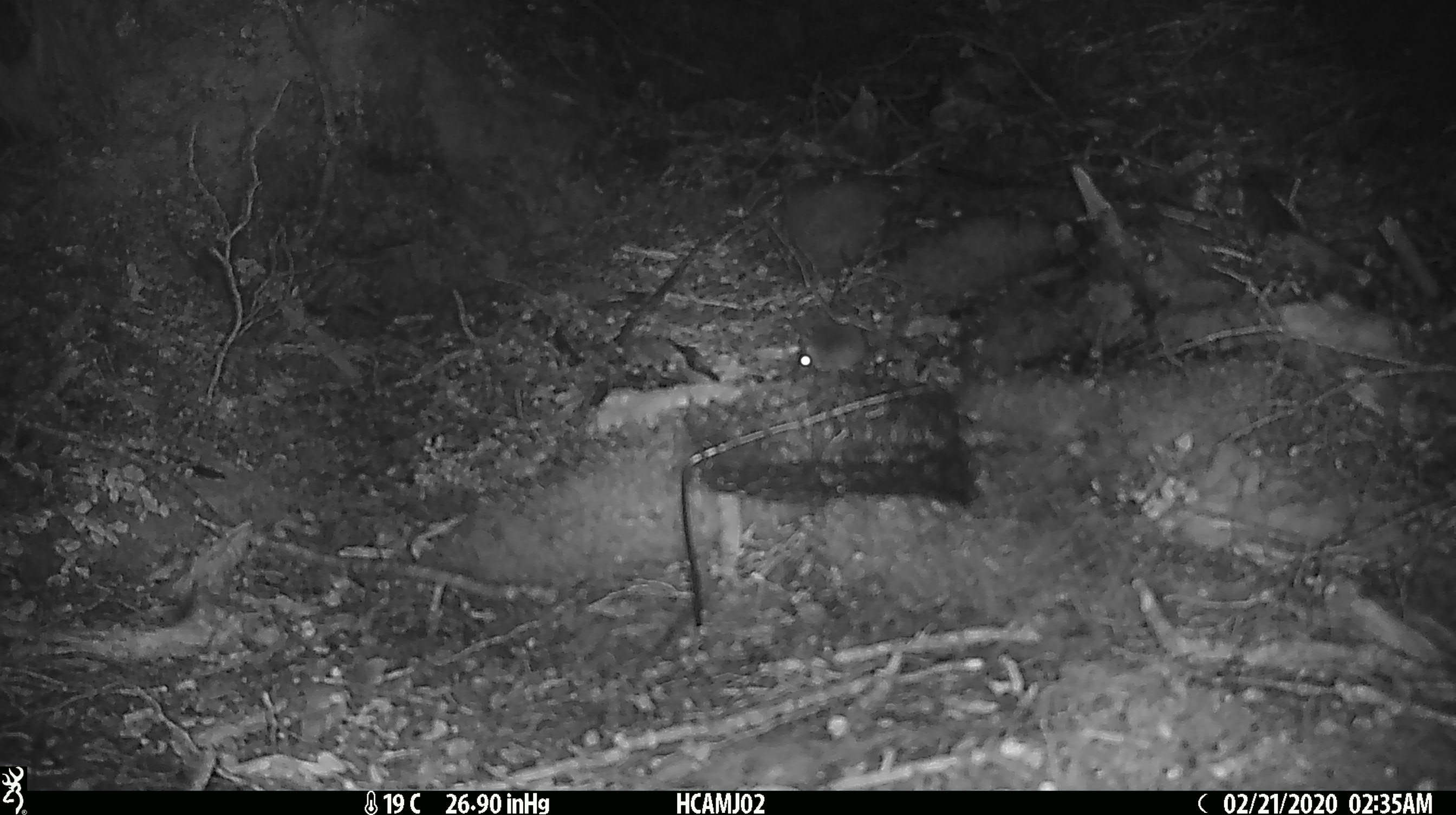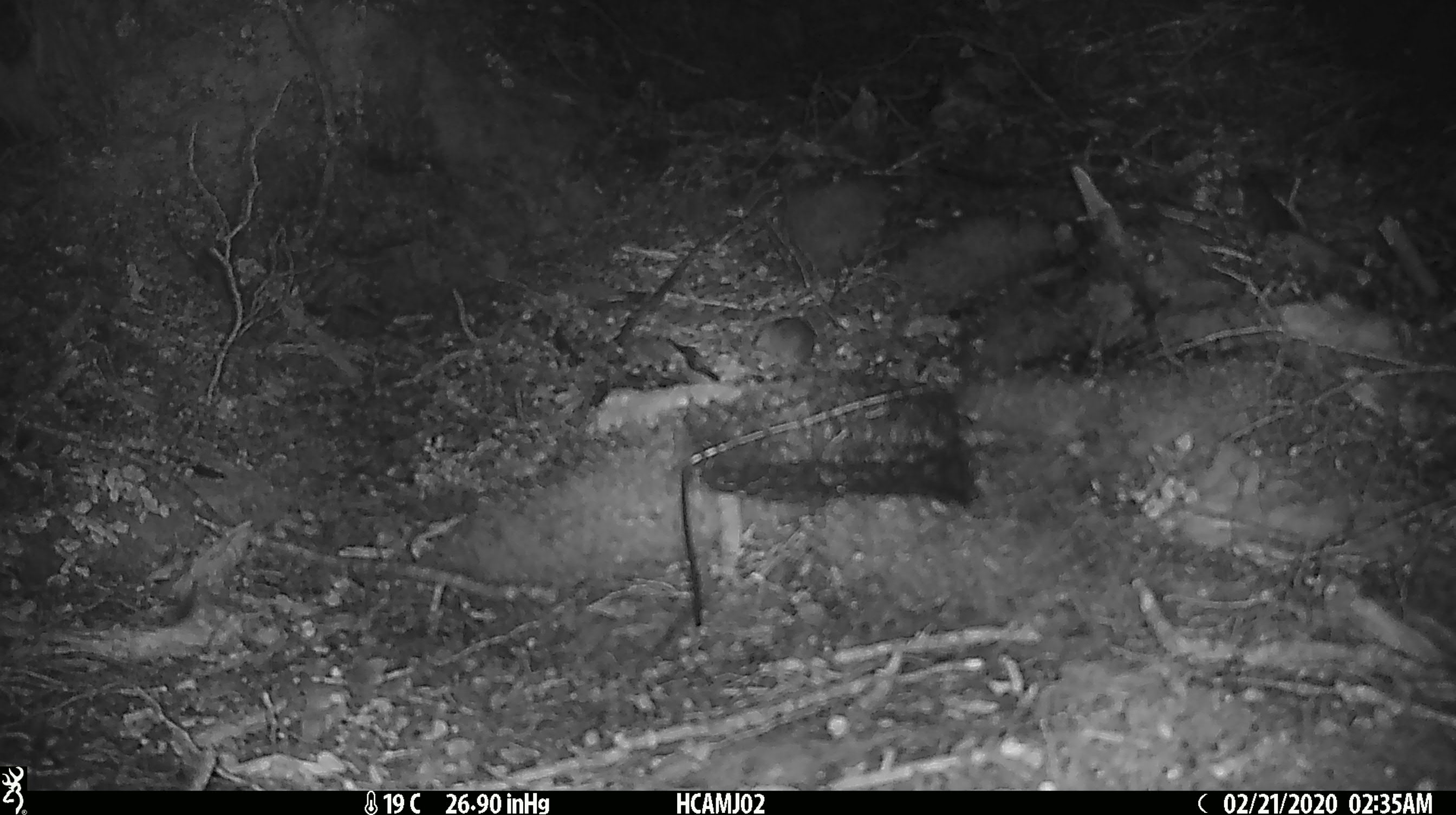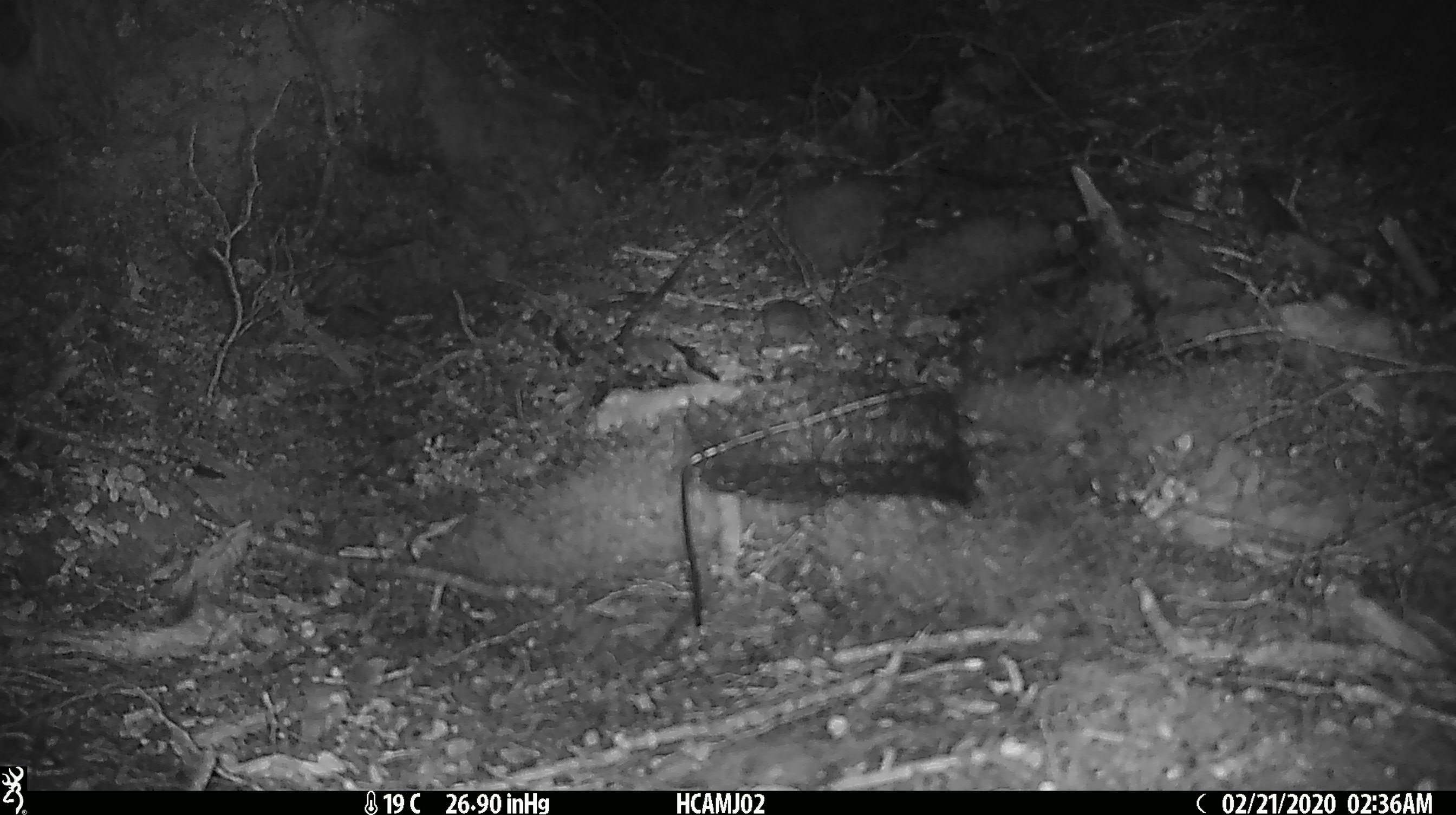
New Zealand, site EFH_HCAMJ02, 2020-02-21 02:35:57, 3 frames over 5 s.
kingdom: Animalia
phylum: Chordata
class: Mammalia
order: Rodentia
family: Muridae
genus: Mus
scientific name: Mus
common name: mouse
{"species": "mouse (Mus)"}